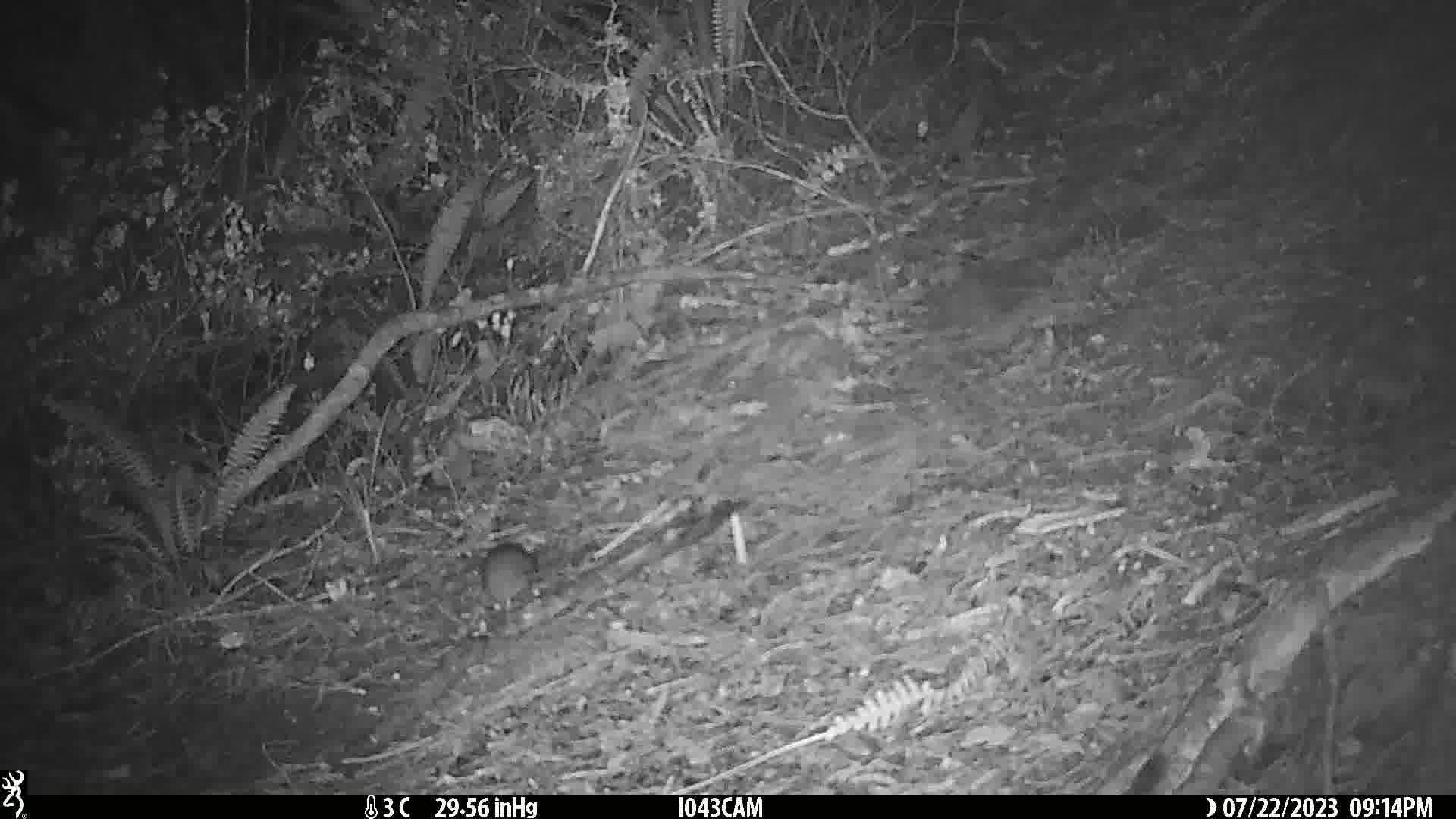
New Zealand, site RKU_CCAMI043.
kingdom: Animalia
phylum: Chordata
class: Mammalia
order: Rodentia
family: Muridae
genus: Rattus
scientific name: Rattus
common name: rat